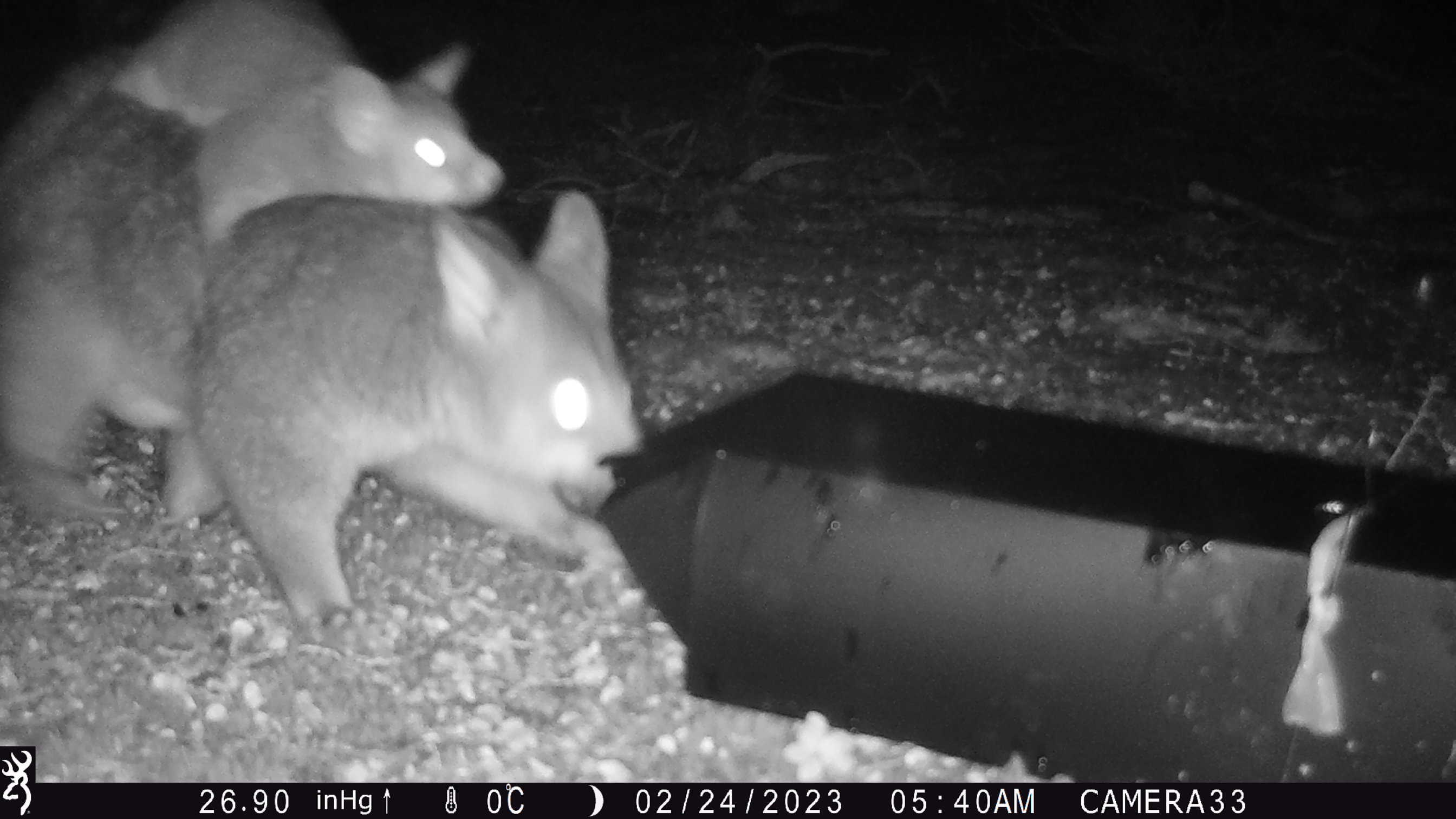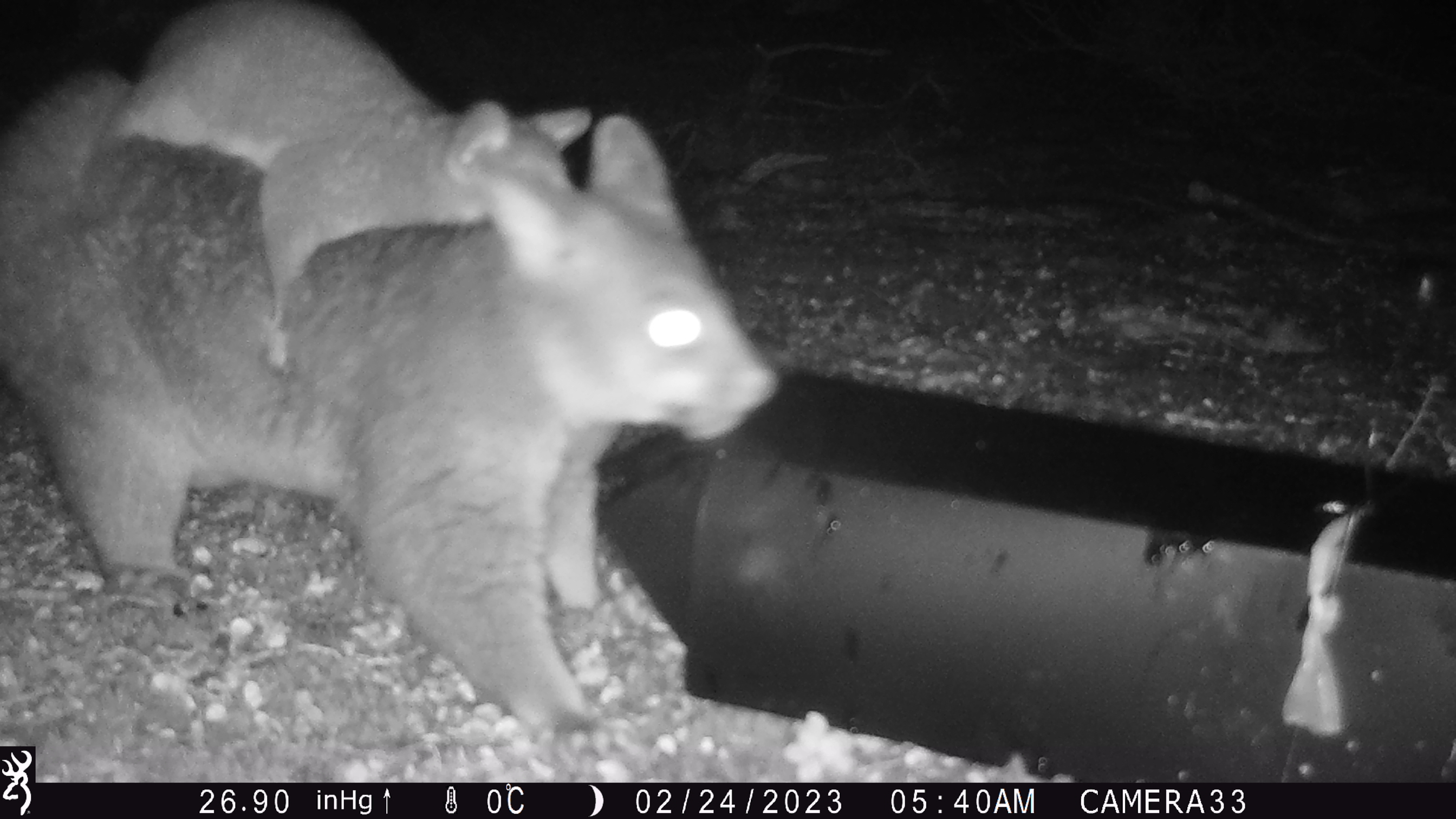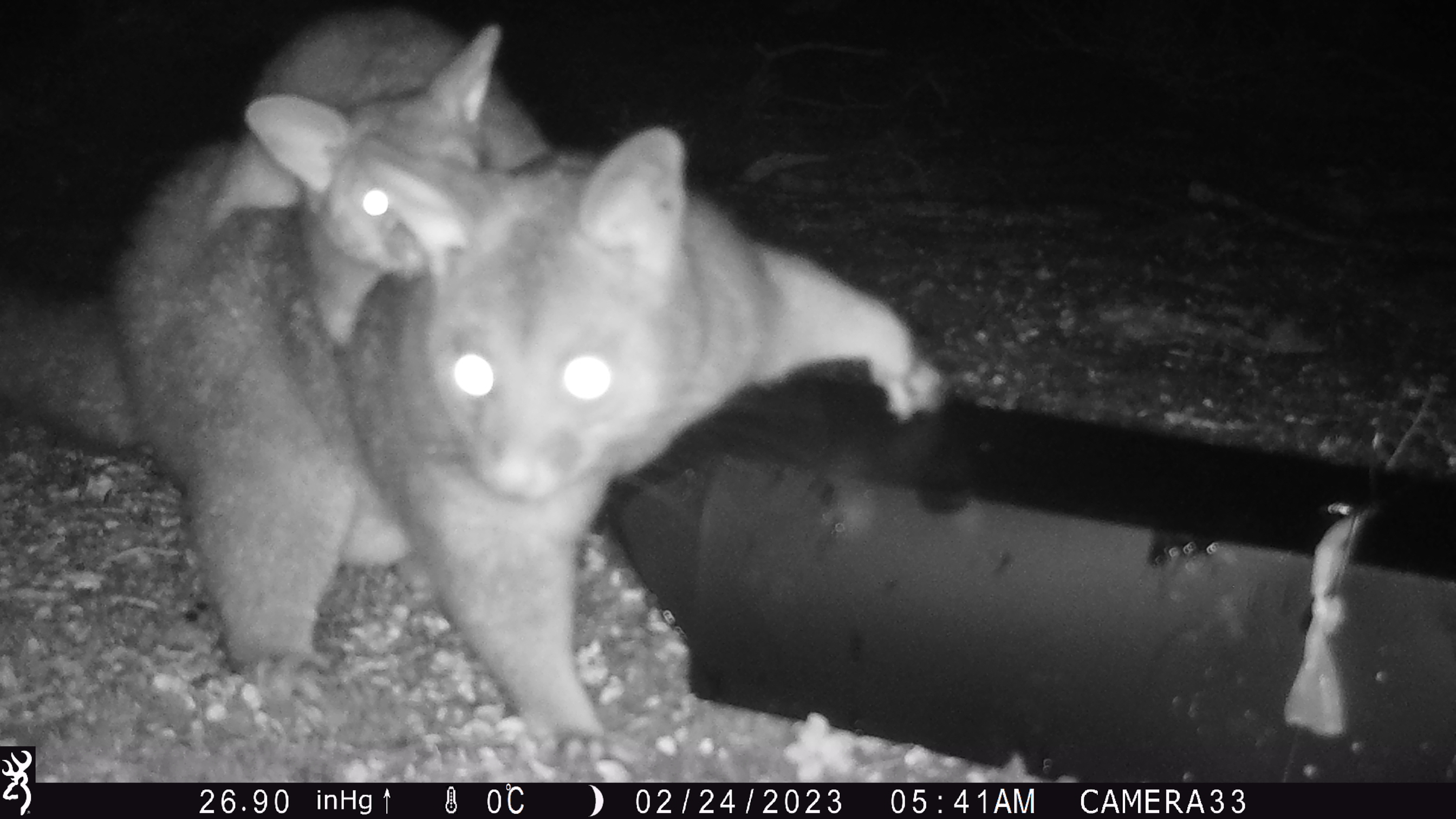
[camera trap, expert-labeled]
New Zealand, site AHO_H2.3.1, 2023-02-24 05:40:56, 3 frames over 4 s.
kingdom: Animalia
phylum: Chordata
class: Mammalia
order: Carnivora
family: Mustelidae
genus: Mustela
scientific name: Mustela erminea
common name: stoat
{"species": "stoat (Mustela erminea)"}